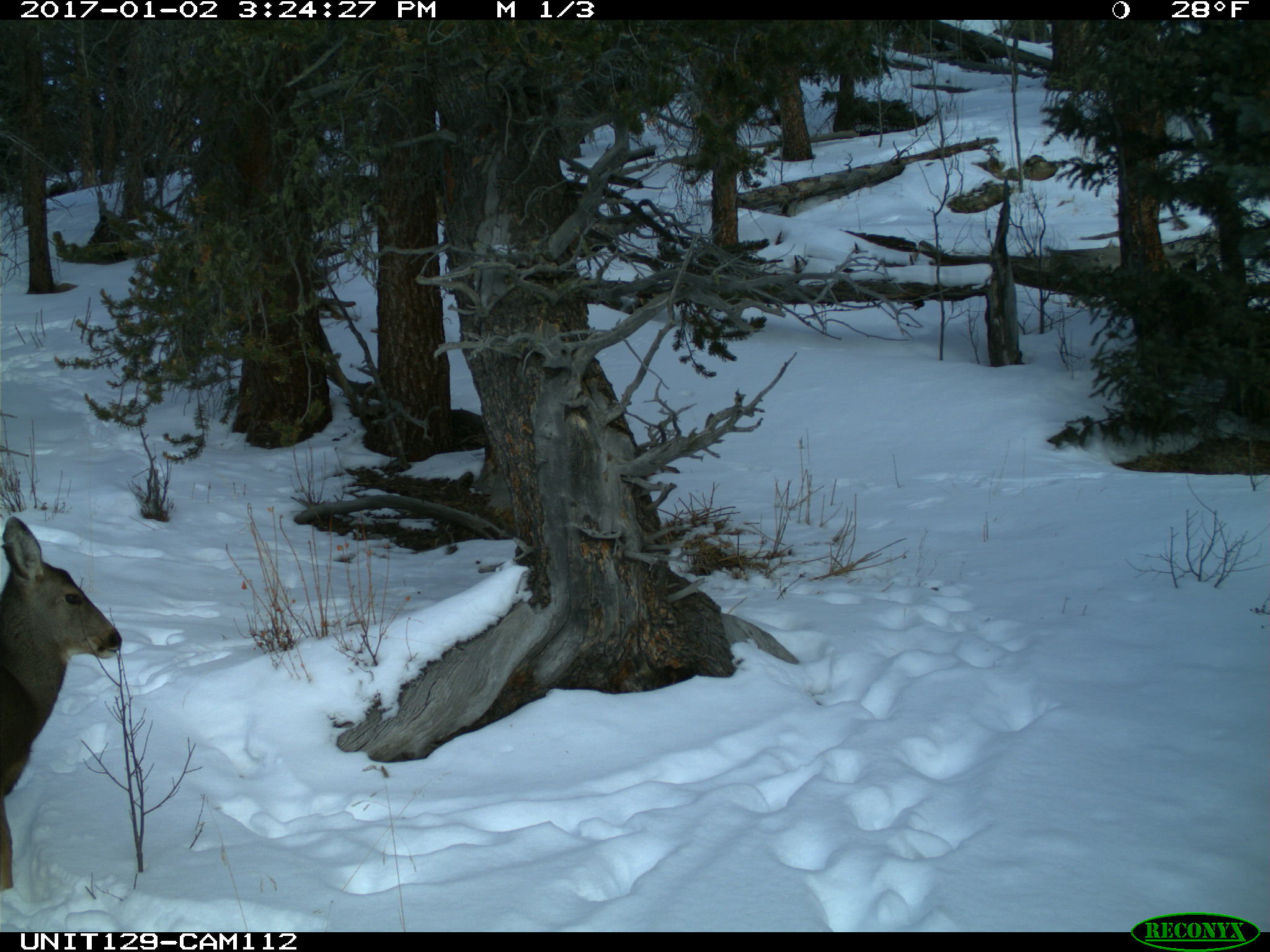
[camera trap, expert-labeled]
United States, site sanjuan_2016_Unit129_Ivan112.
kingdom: Animalia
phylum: Chordata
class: Mammalia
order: Artiodactyla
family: Cervidae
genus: Odocoileus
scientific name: Odocoileus hemionus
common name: mule deer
Odocoileus hemionus (mule deer).